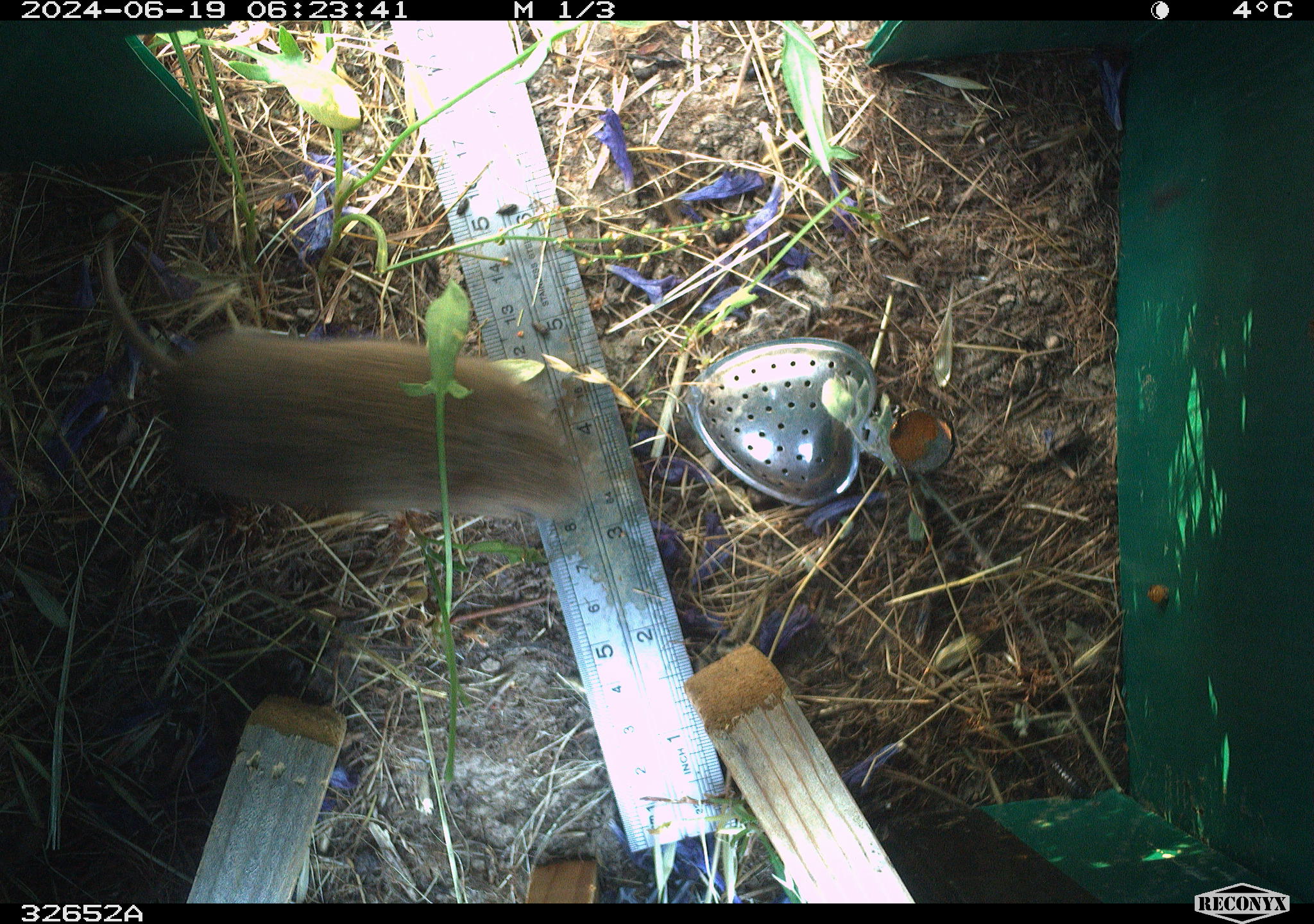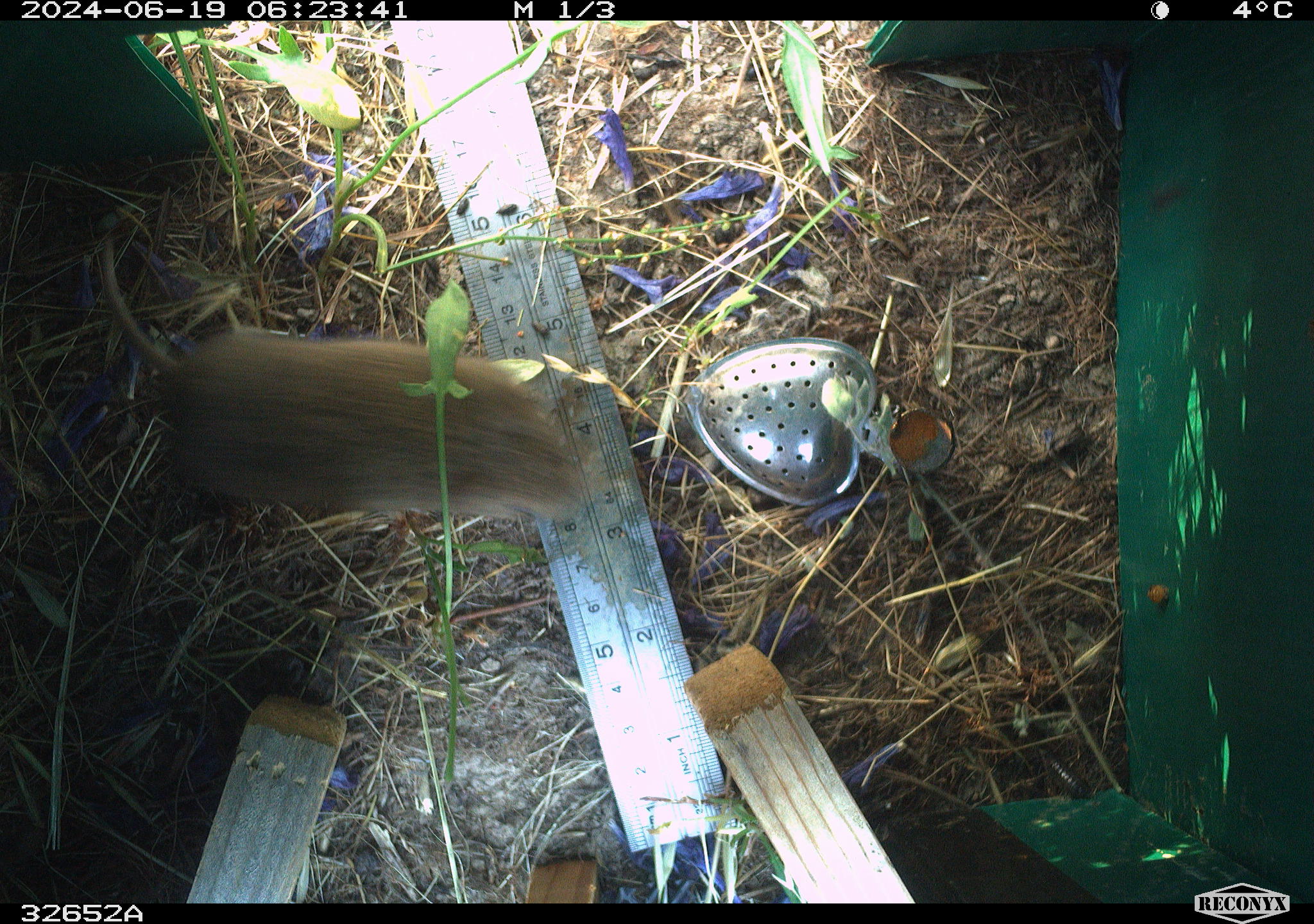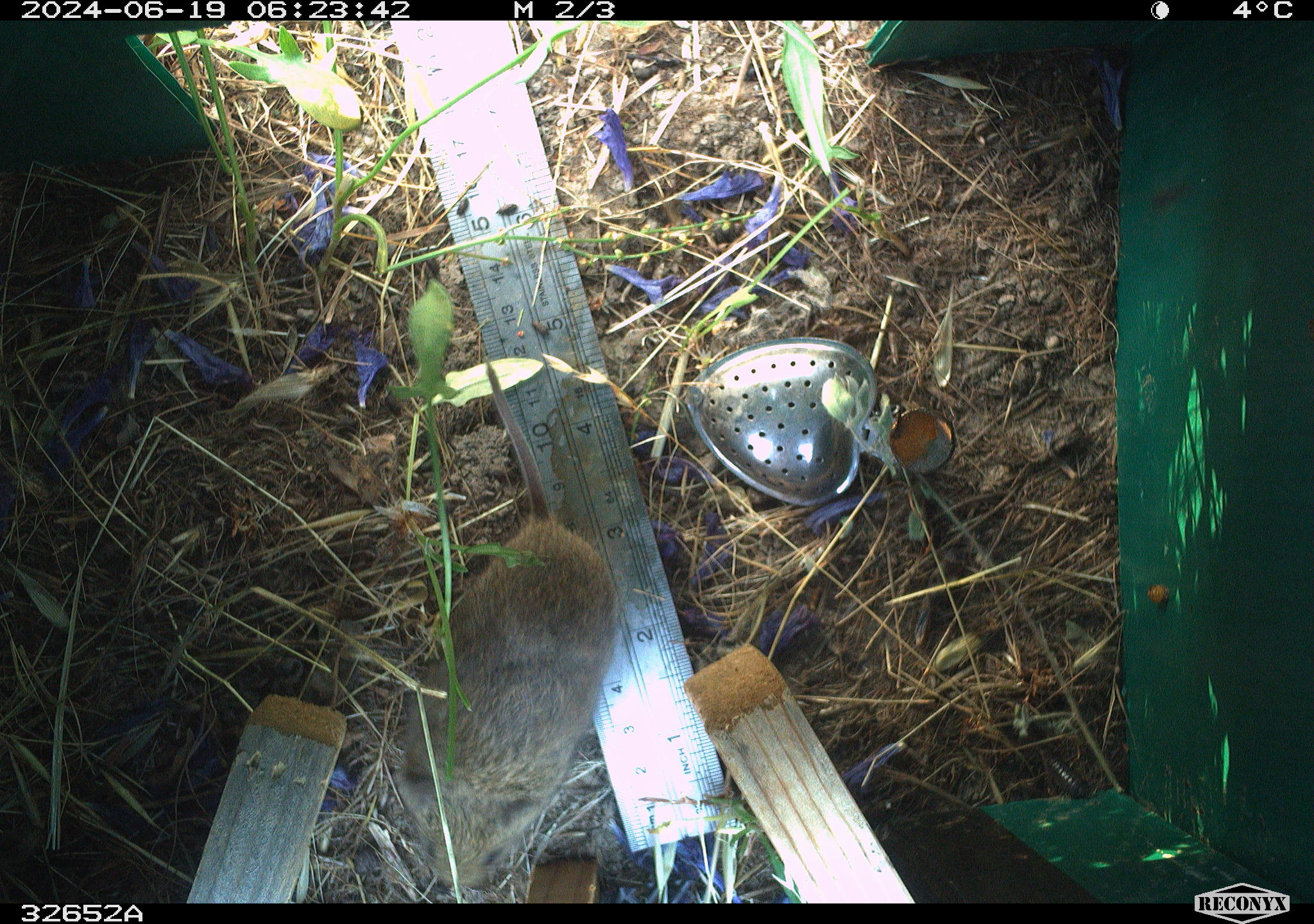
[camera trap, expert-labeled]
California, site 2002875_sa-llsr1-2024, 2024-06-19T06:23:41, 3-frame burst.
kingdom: Animalia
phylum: Chordata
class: Mammalia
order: Rodentia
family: Cricetidae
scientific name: Arvicolinae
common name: voles, lemmings, and muskrats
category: arvicolinae subfamily